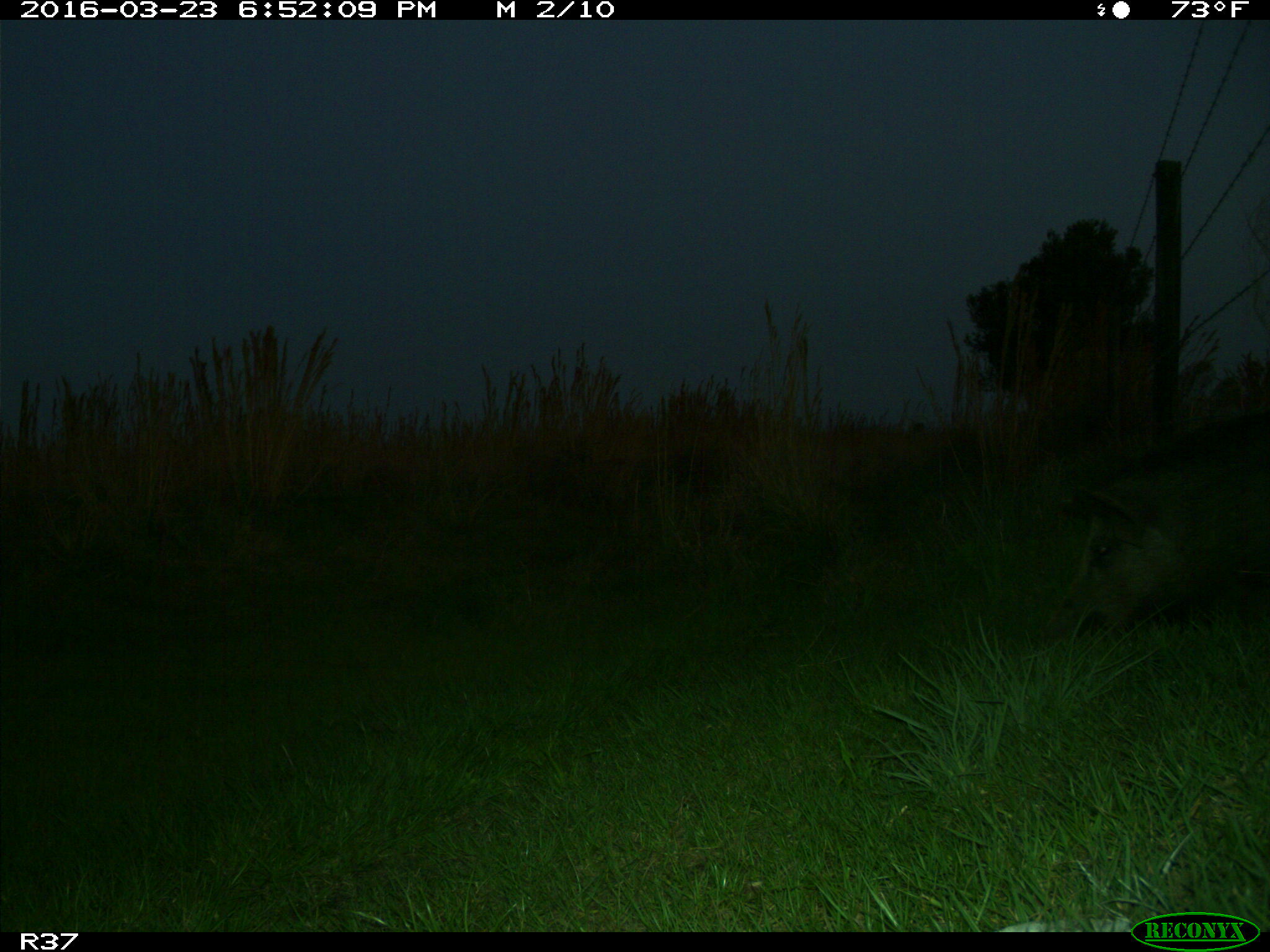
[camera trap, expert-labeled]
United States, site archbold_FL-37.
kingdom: Animalia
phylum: Chordata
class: Mammalia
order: Artiodactyla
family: Suidae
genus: Sus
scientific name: Sus scrofa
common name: wild boar